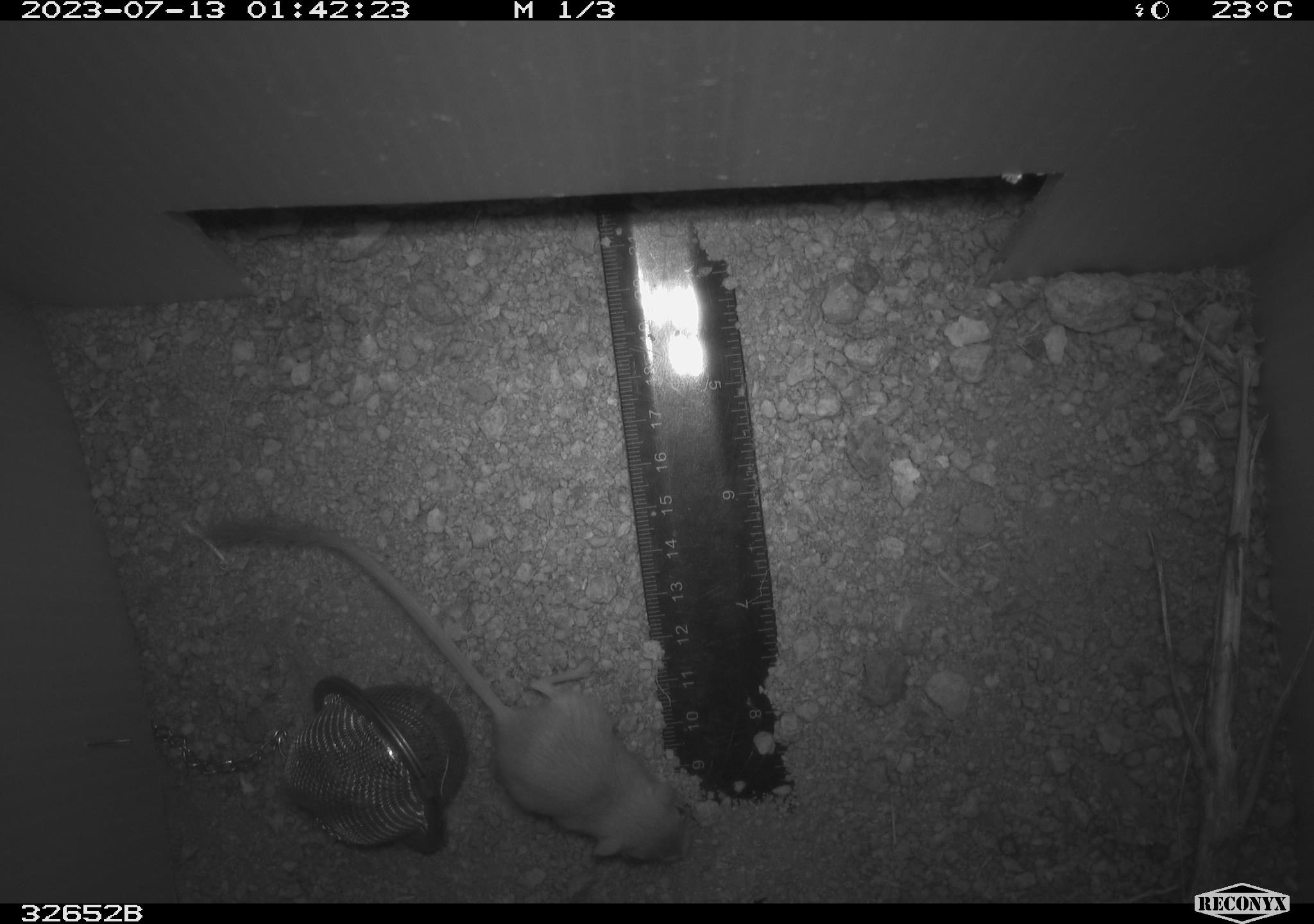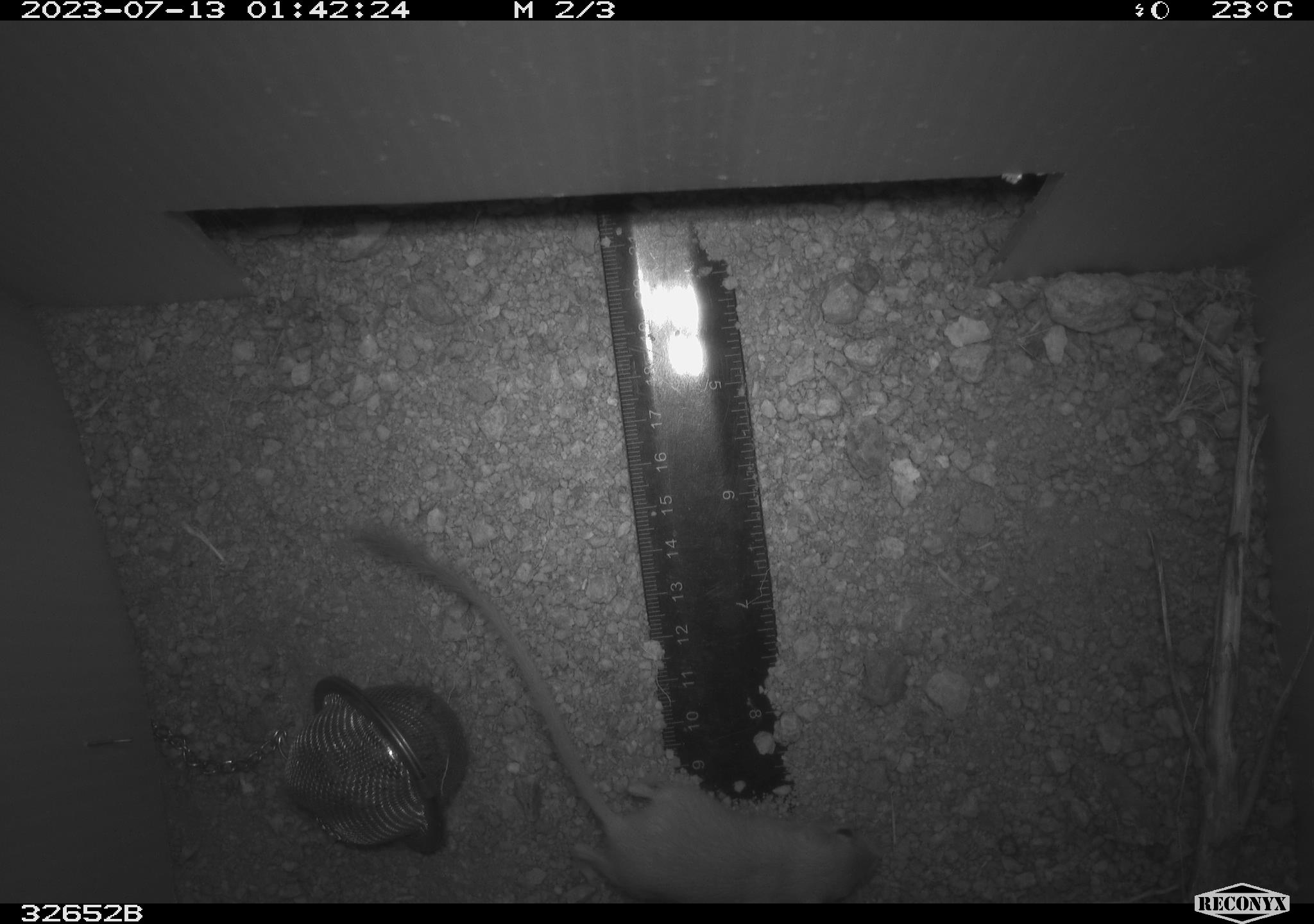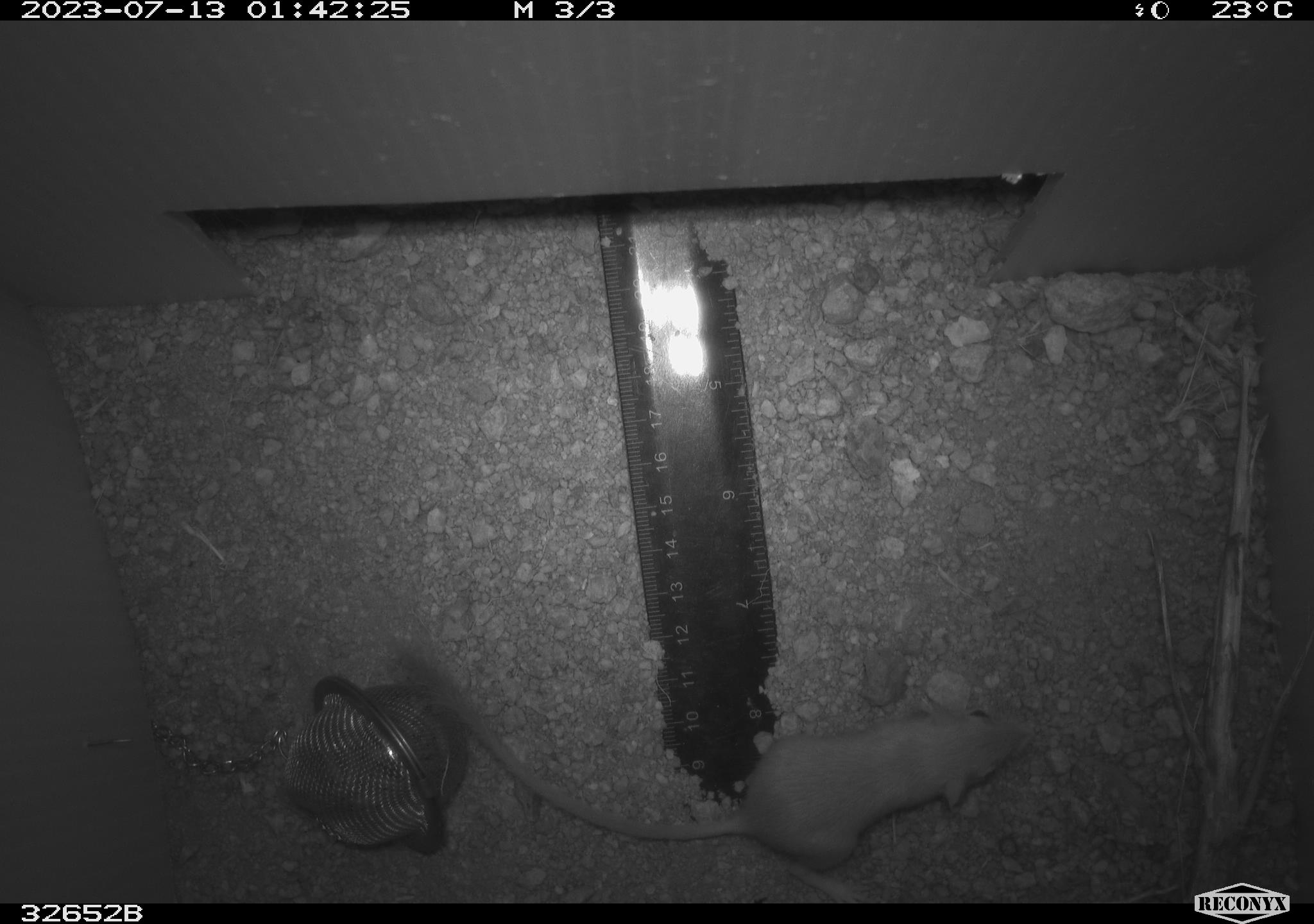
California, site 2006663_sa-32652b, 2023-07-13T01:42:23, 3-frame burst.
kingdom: Animalia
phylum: Chordata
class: Mammalia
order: Rodentia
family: Heteromyidae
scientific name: Heteromyidae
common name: kangaroo rats and pocket mice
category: heteromyidae family